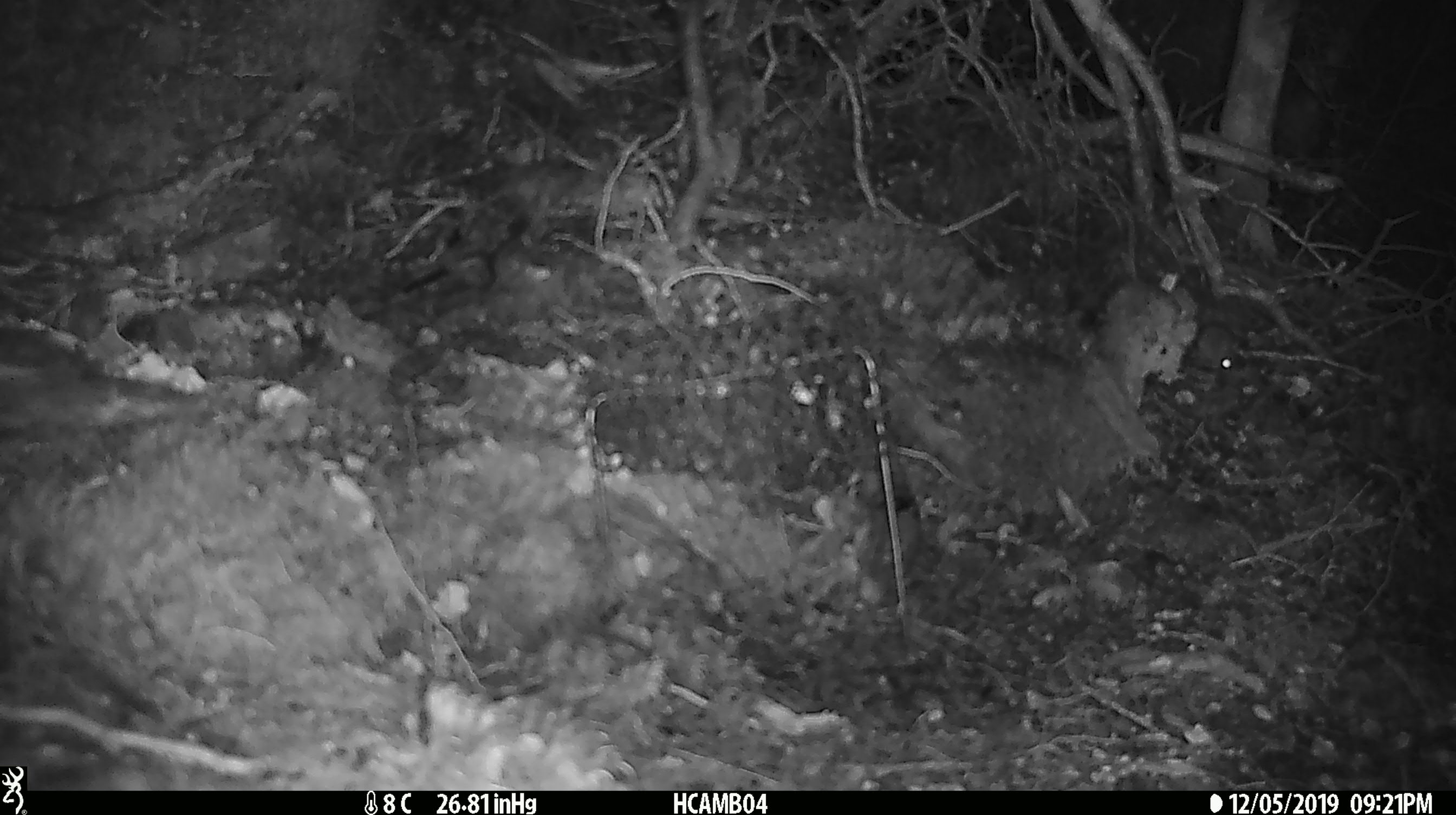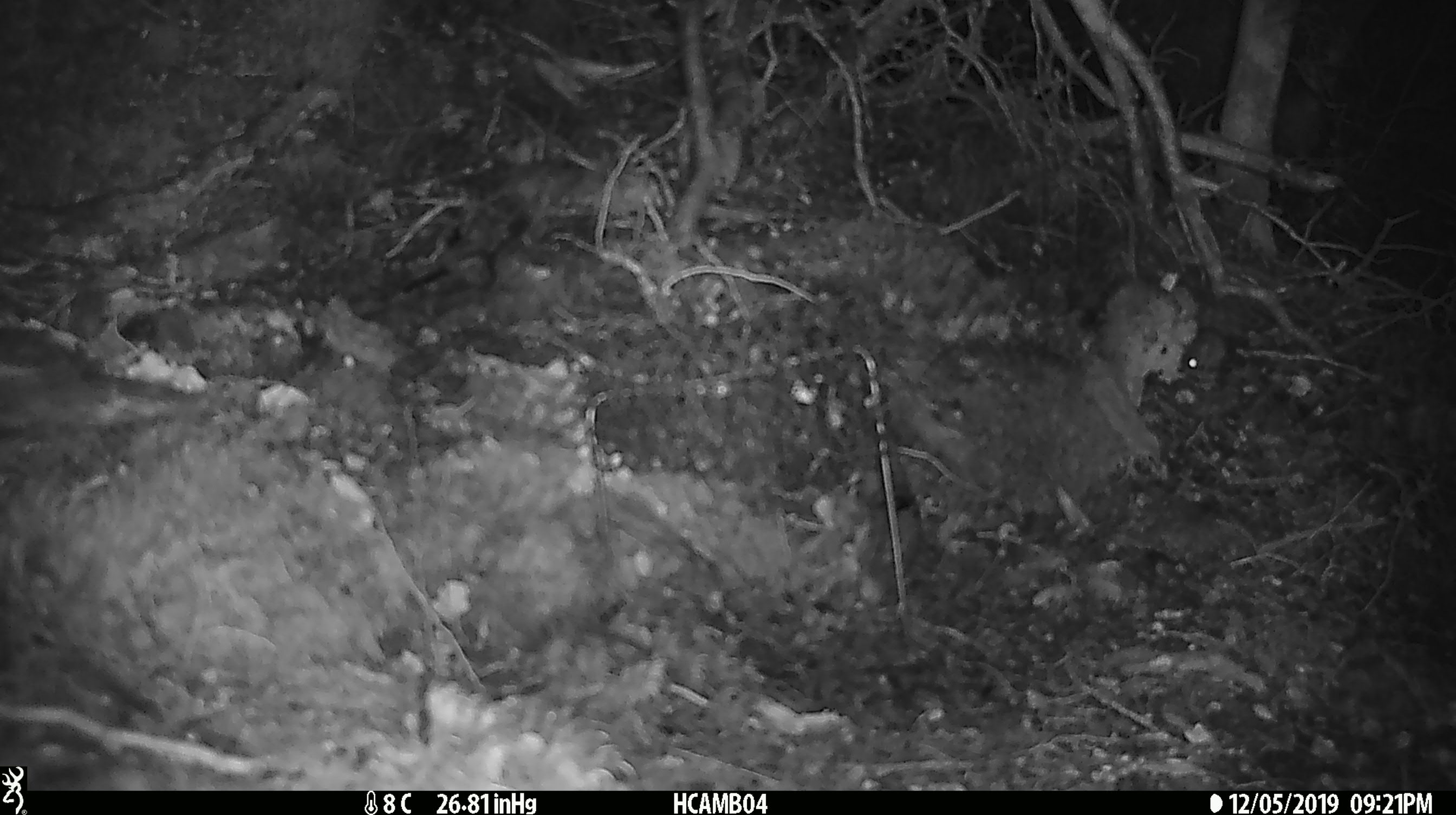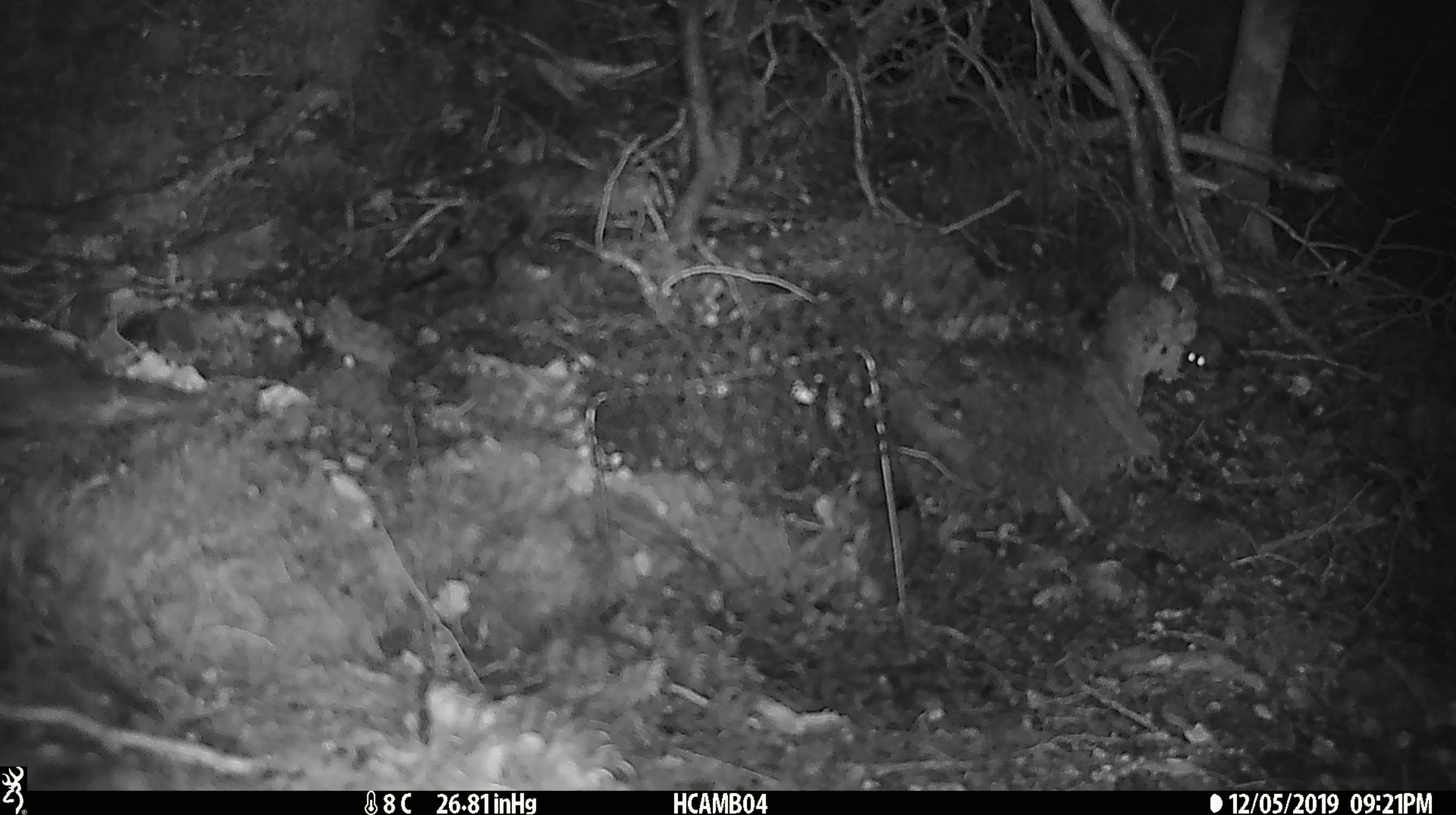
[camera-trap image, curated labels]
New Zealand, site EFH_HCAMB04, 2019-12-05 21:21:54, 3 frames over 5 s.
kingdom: Animalia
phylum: Chordata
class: Mammalia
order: Rodentia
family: Muridae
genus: Mus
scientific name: Mus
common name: mouse